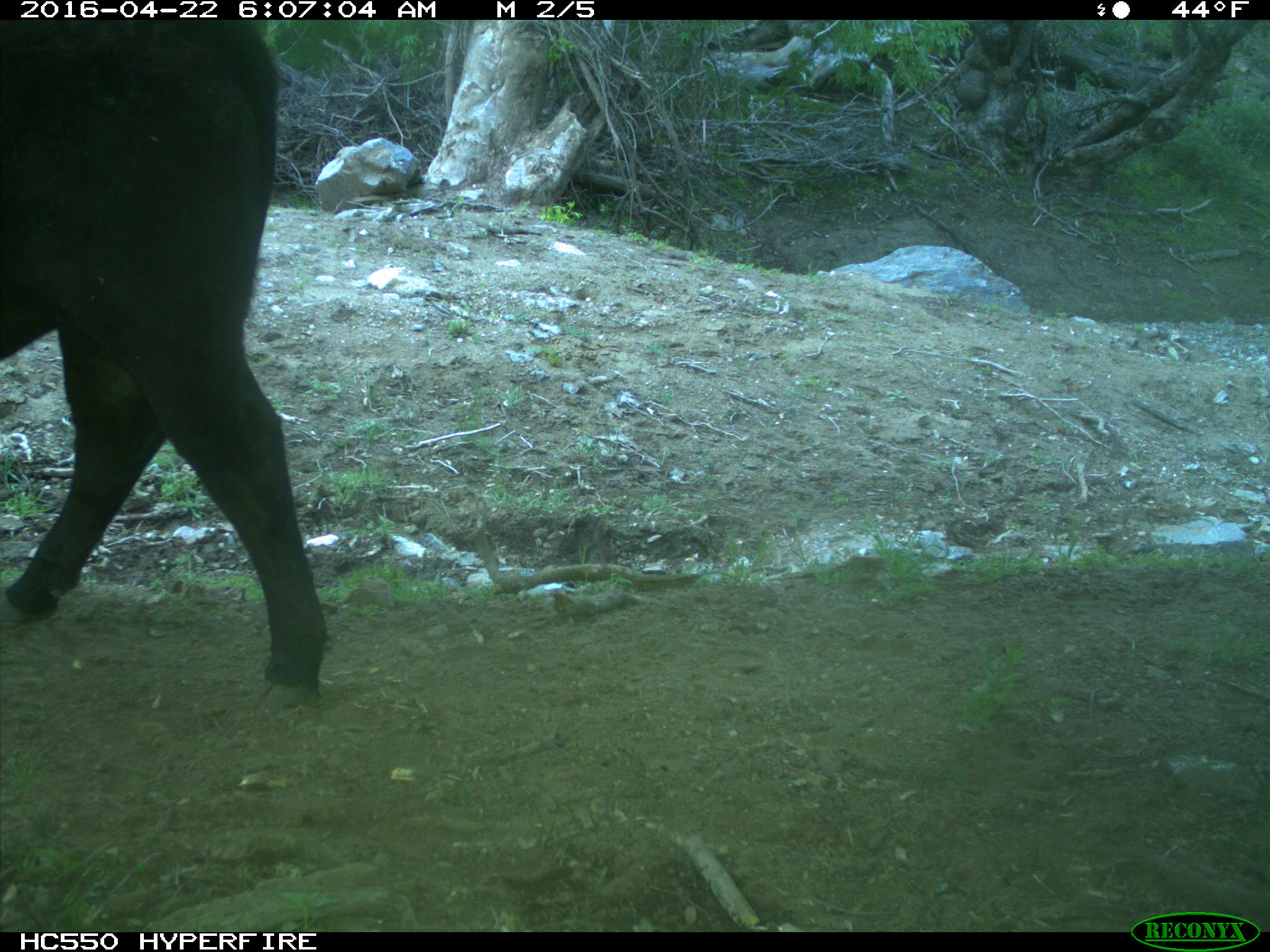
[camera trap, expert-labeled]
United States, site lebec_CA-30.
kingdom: Animalia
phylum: Chordata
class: Mammalia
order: Artiodactyla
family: Bovidae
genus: Bos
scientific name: Bos taurus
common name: domestic cow